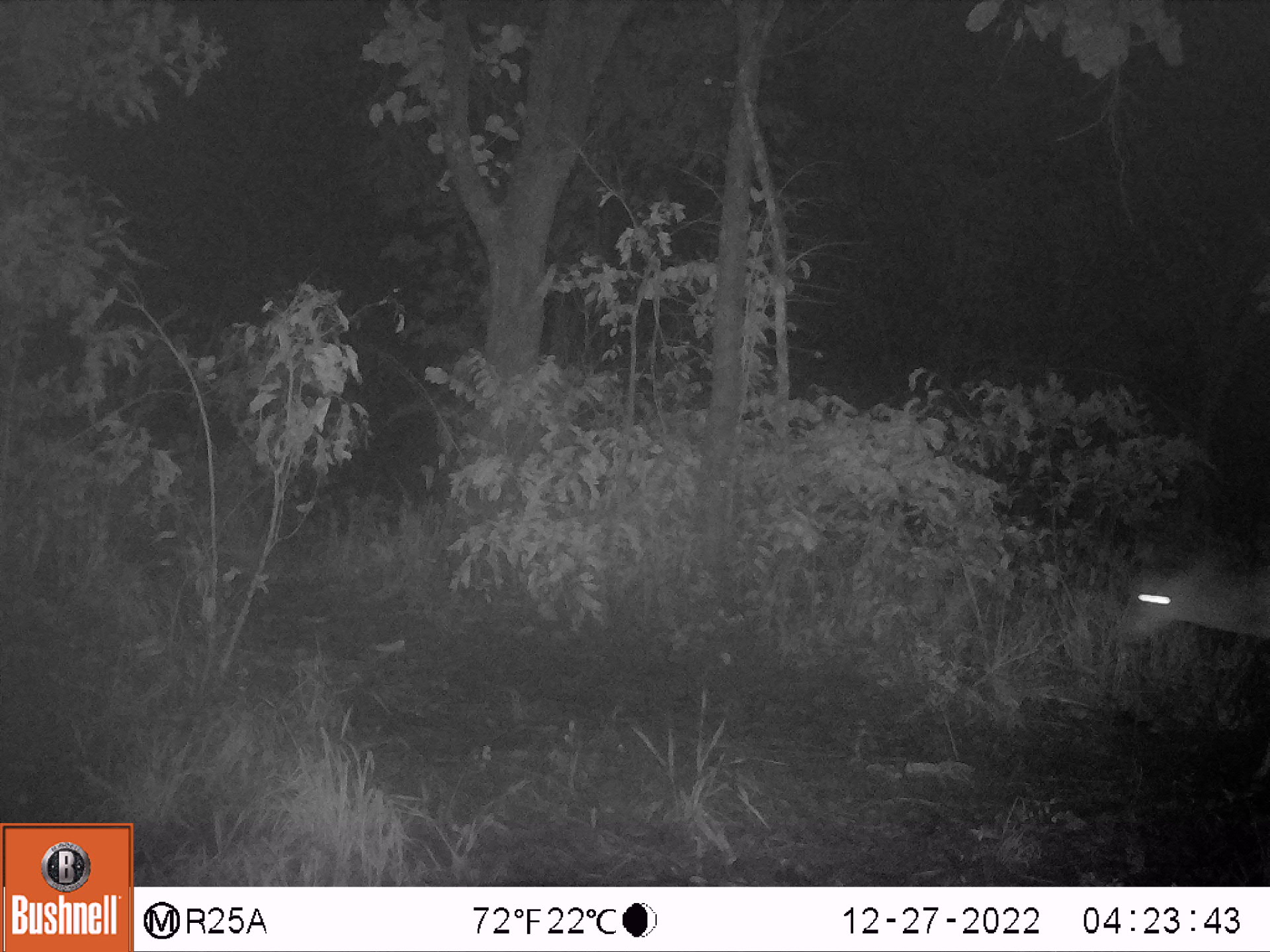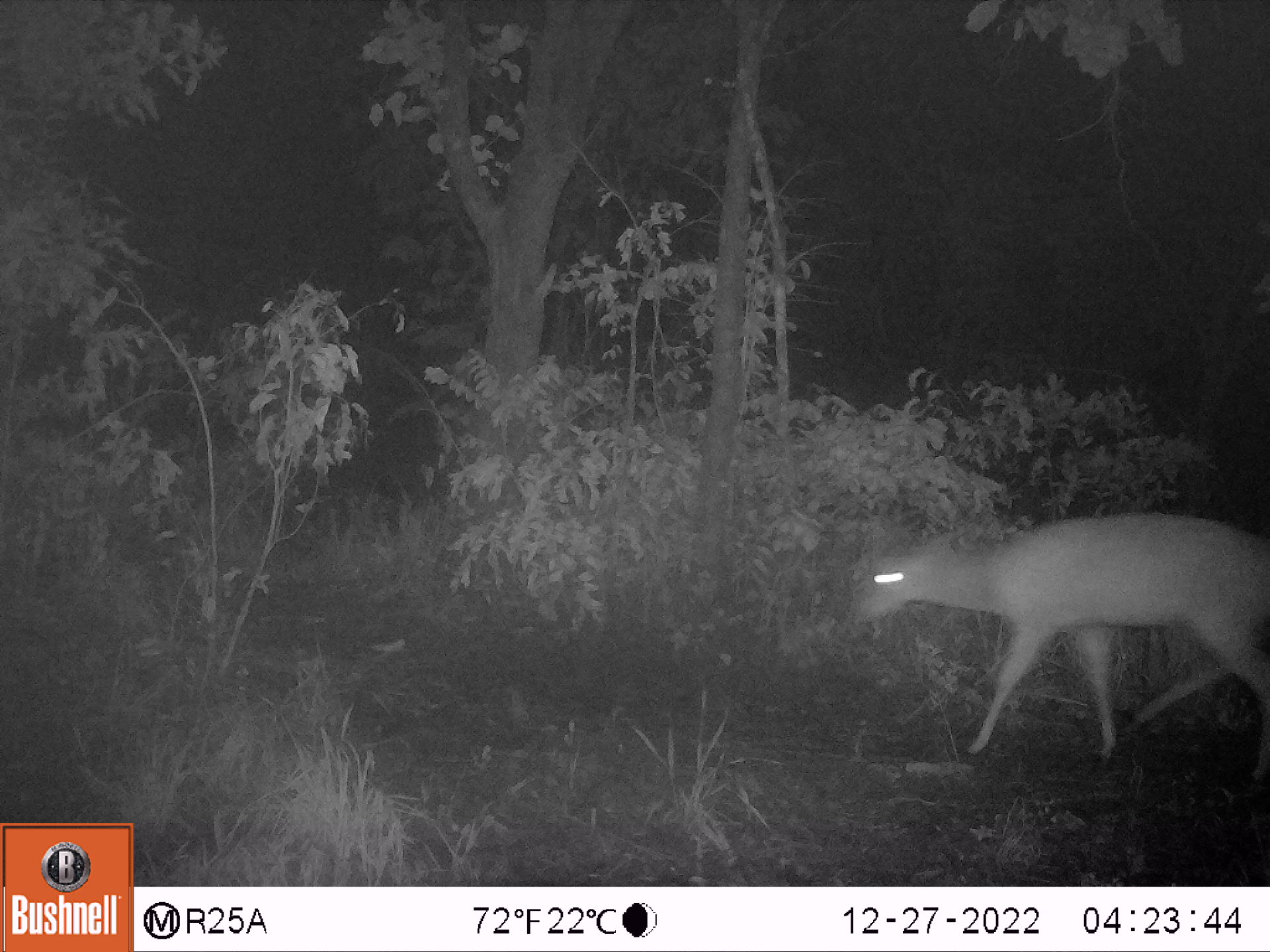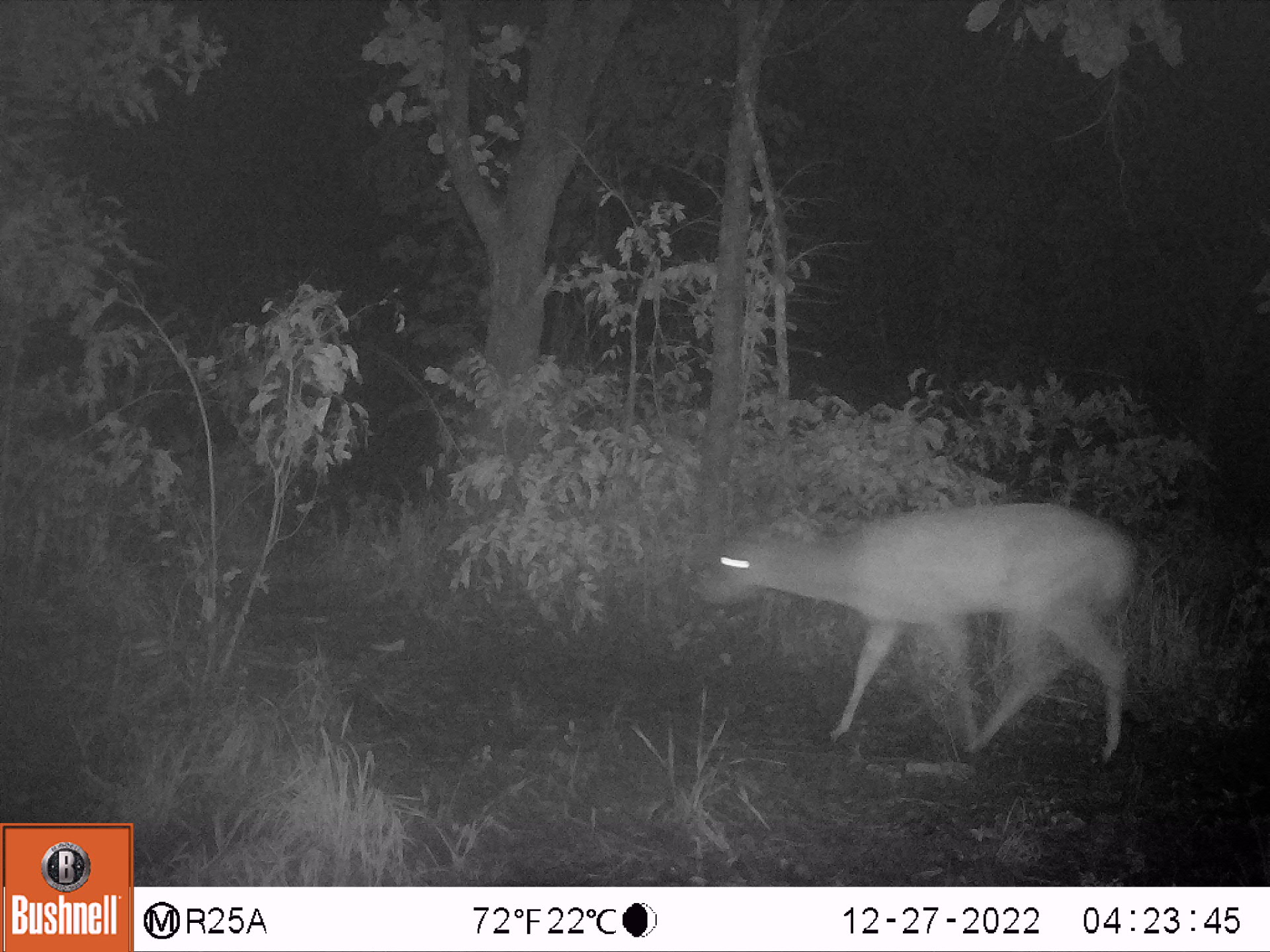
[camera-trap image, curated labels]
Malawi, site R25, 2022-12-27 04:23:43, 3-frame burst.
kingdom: Animalia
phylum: Chordata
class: Mammalia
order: Artiodactyla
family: Bovidae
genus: Tragelaphus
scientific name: Tragelaphus sylvaticus sylvaticus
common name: cape bushbuck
Cape bushbuck (Tragelaphus sylvaticus sylvaticus), count 1.